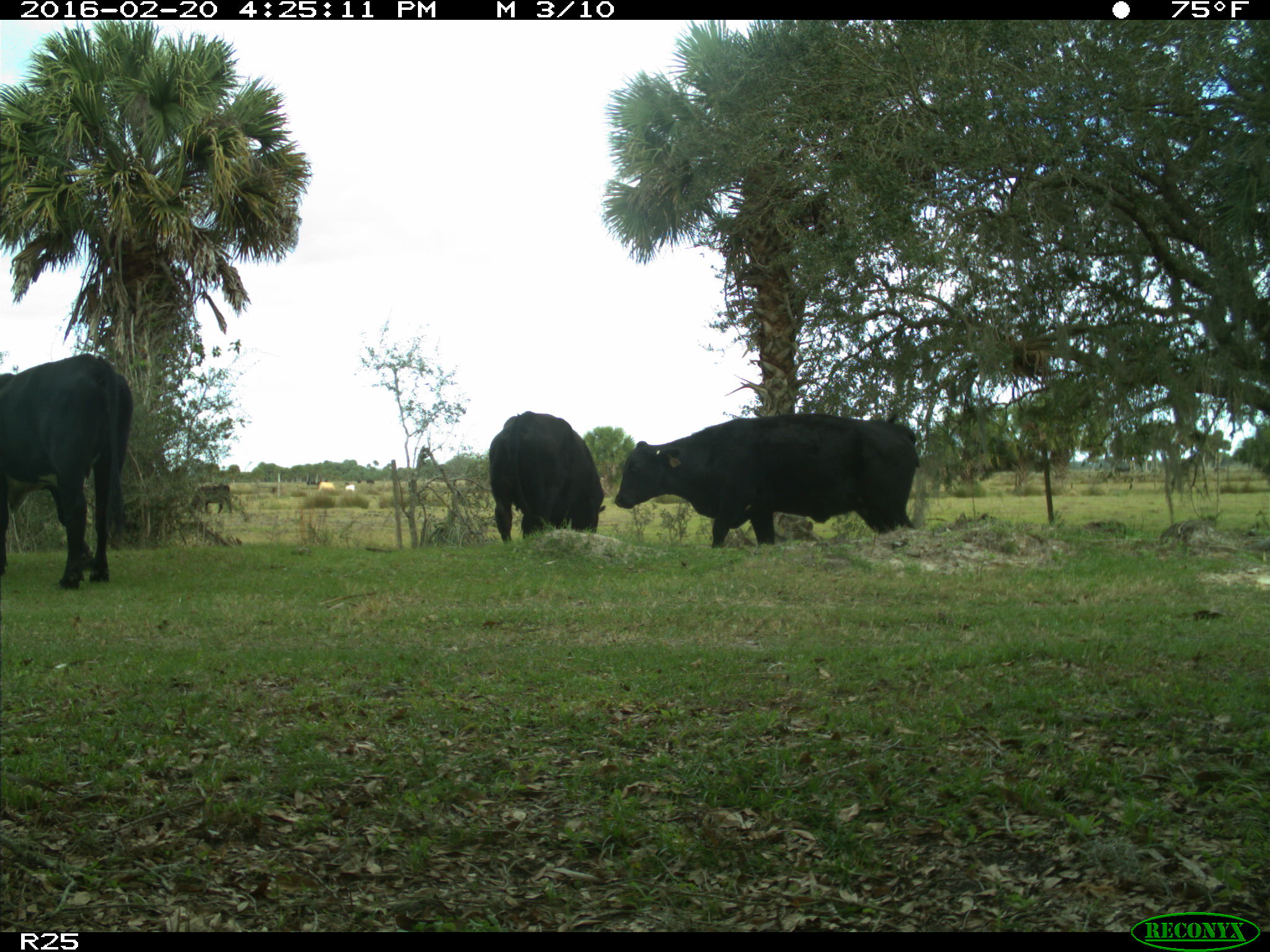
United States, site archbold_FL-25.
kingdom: Animalia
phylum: Chordata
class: Mammalia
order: Artiodactyla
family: Bovidae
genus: Bos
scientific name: Bos taurus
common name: domestic cow